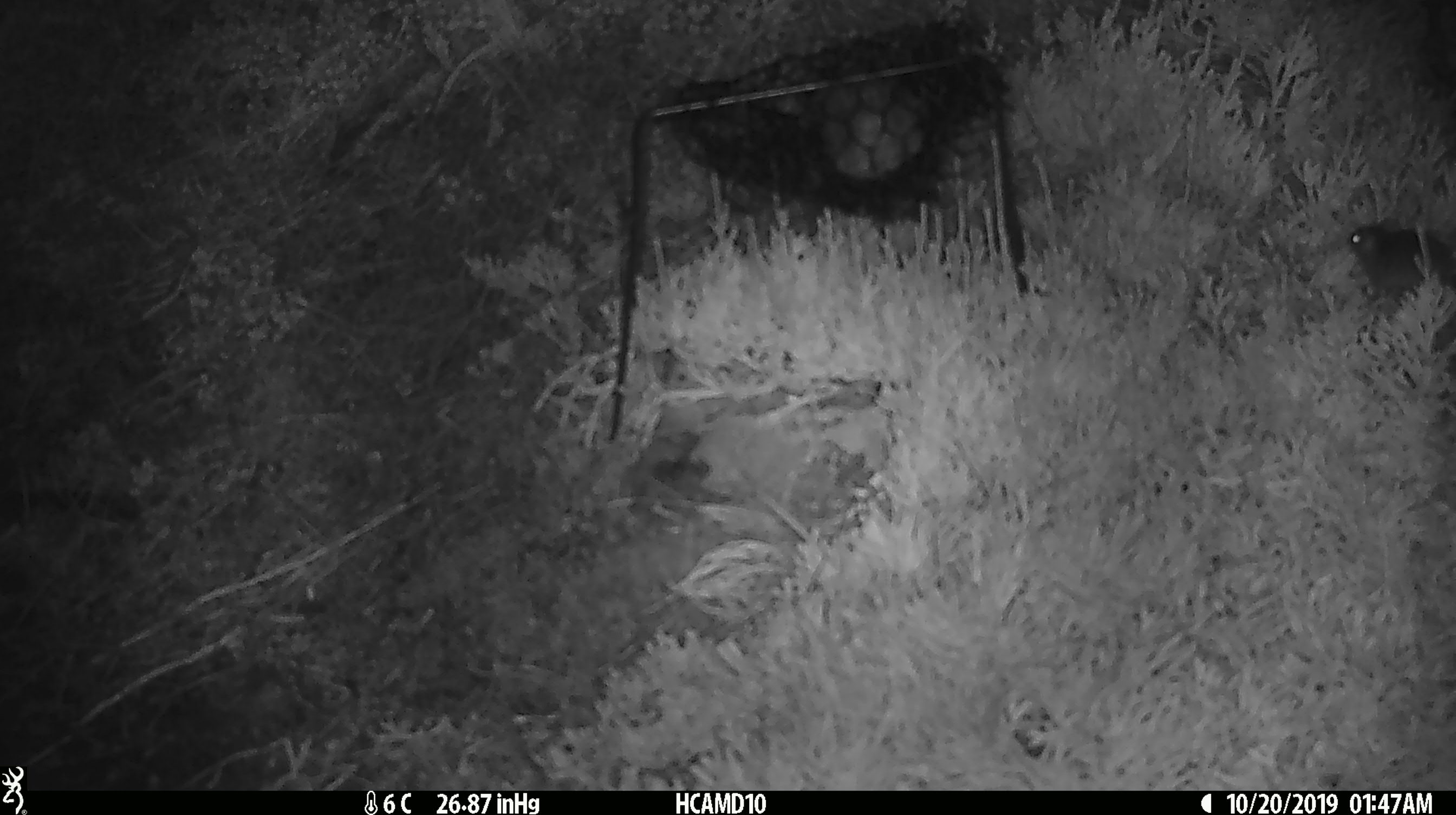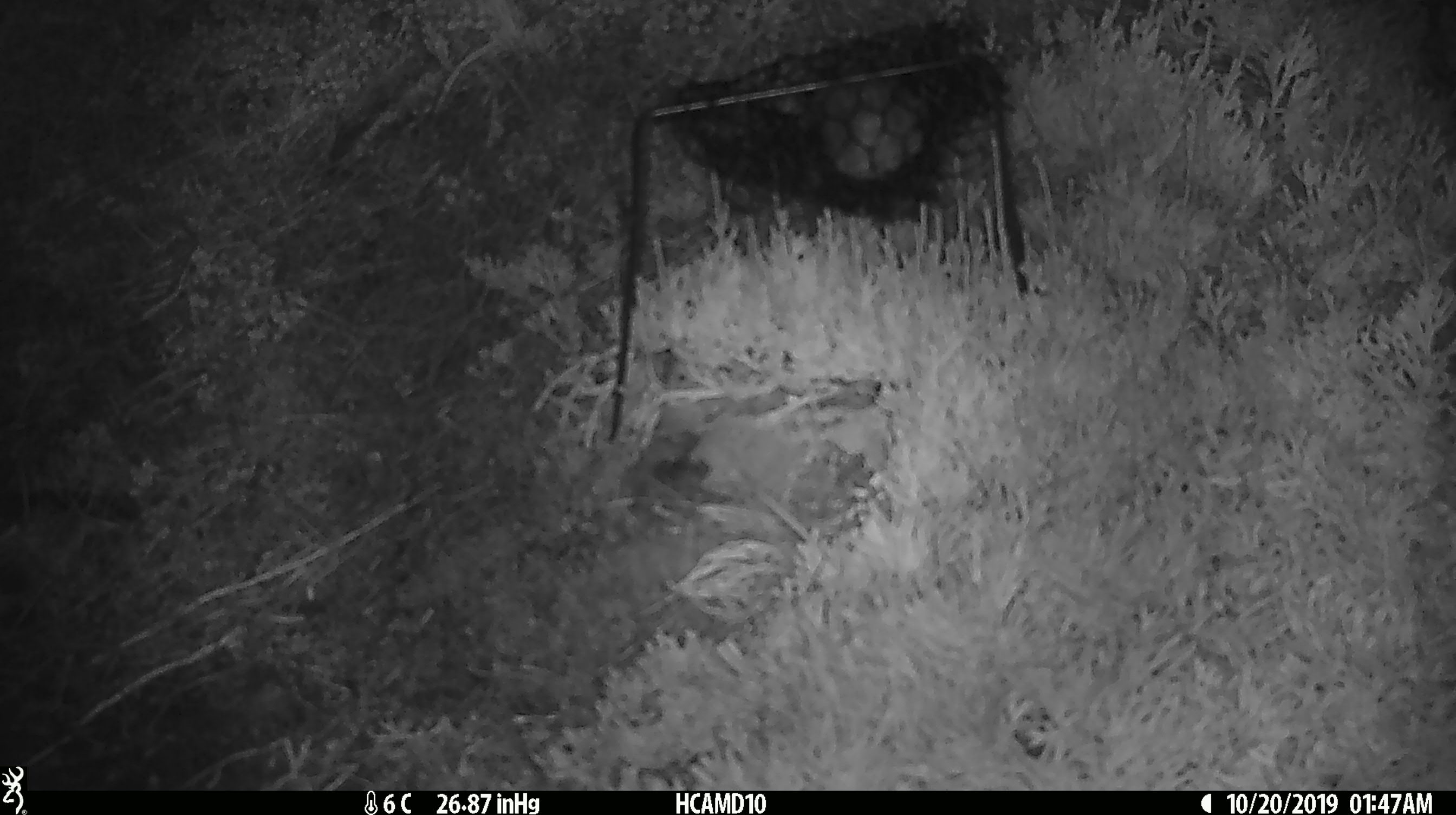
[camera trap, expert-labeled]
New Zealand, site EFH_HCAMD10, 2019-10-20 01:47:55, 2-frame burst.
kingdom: Animalia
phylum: Chordata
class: Mammalia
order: Rodentia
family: Muridae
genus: Mus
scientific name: Mus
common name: mouse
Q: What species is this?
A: Mouse (Mus).